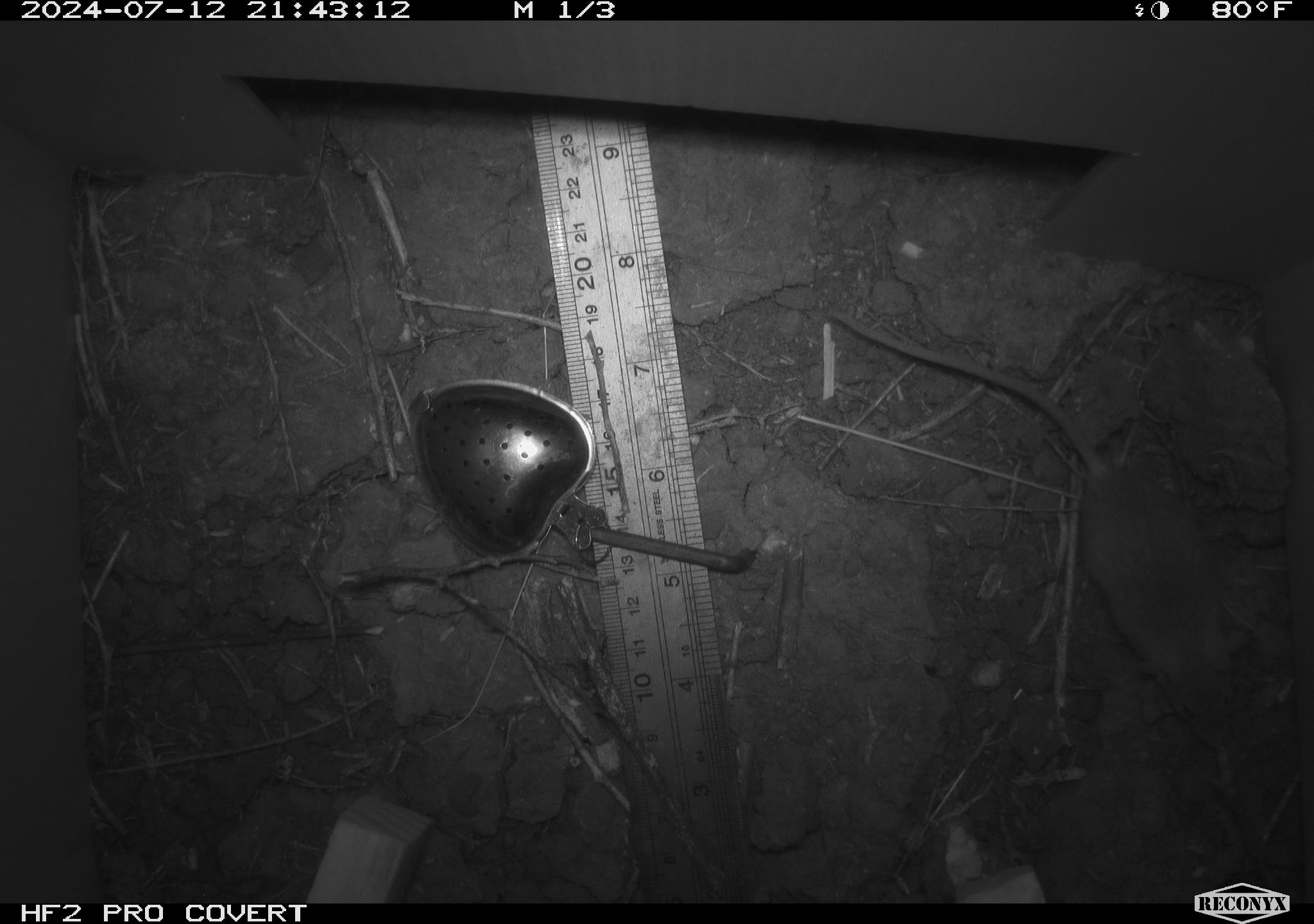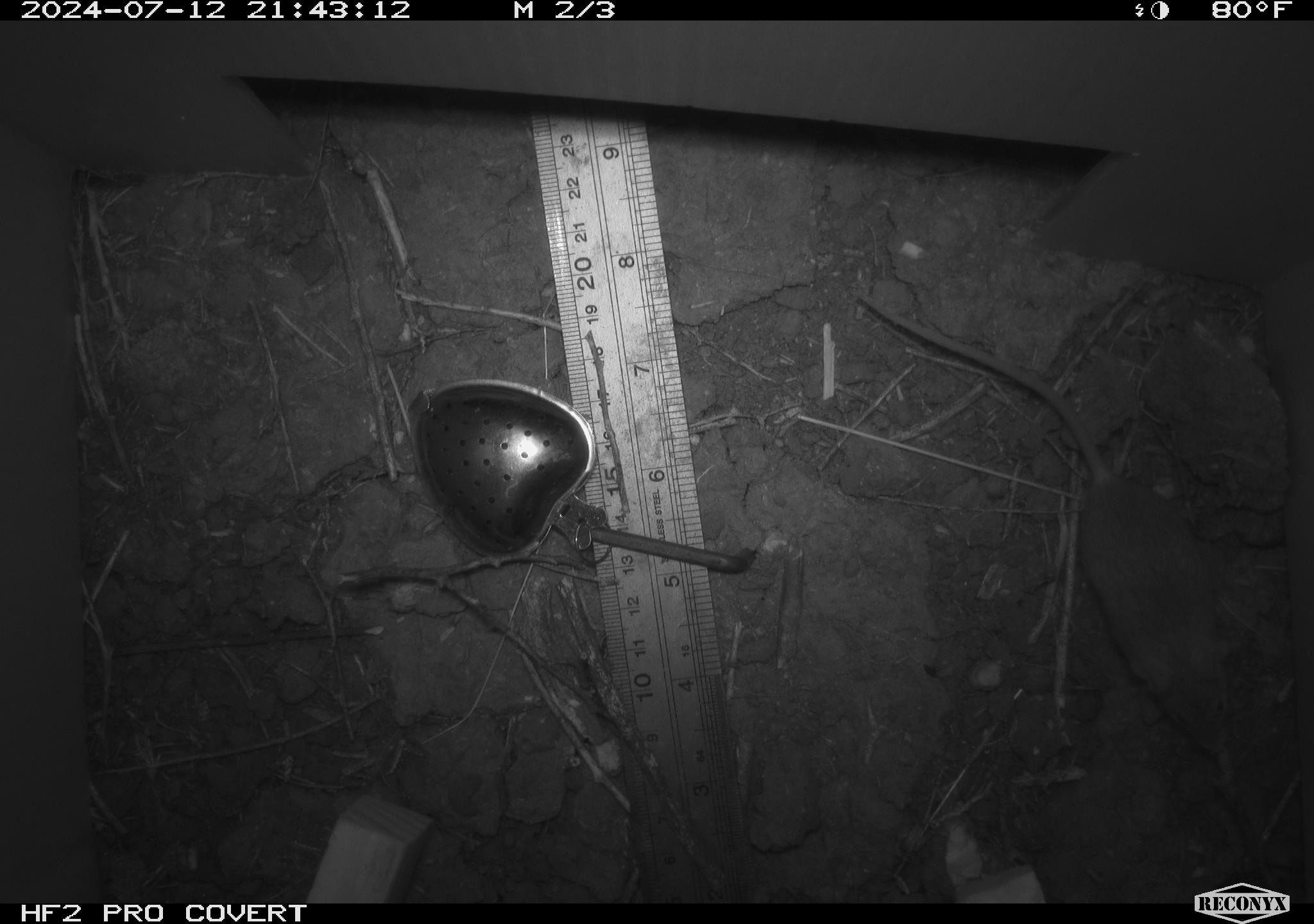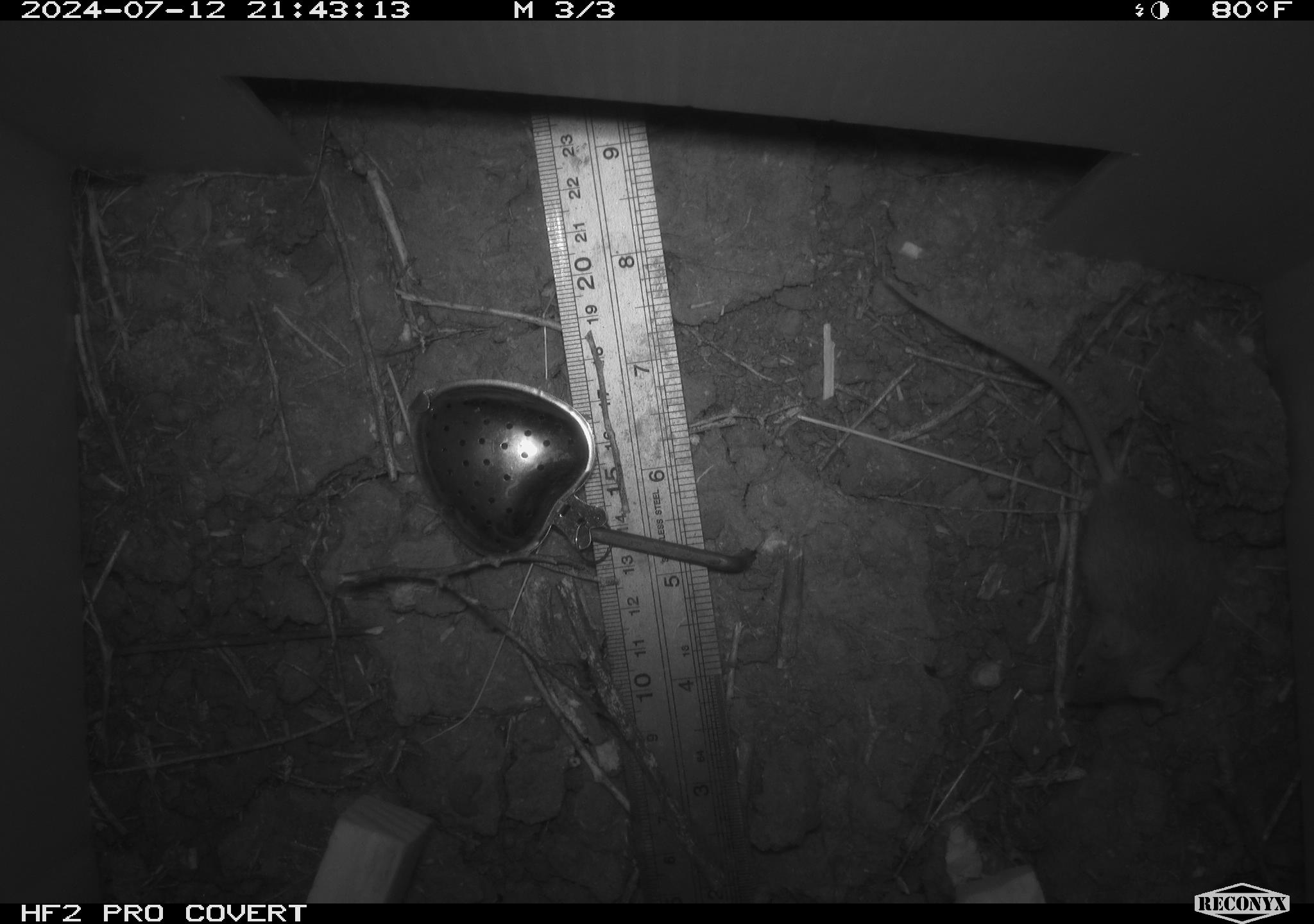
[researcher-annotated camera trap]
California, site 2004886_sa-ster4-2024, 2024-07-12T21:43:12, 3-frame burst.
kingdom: Animalia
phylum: Chordata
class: Mammalia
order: Rodentia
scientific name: Rodentia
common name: mouse species